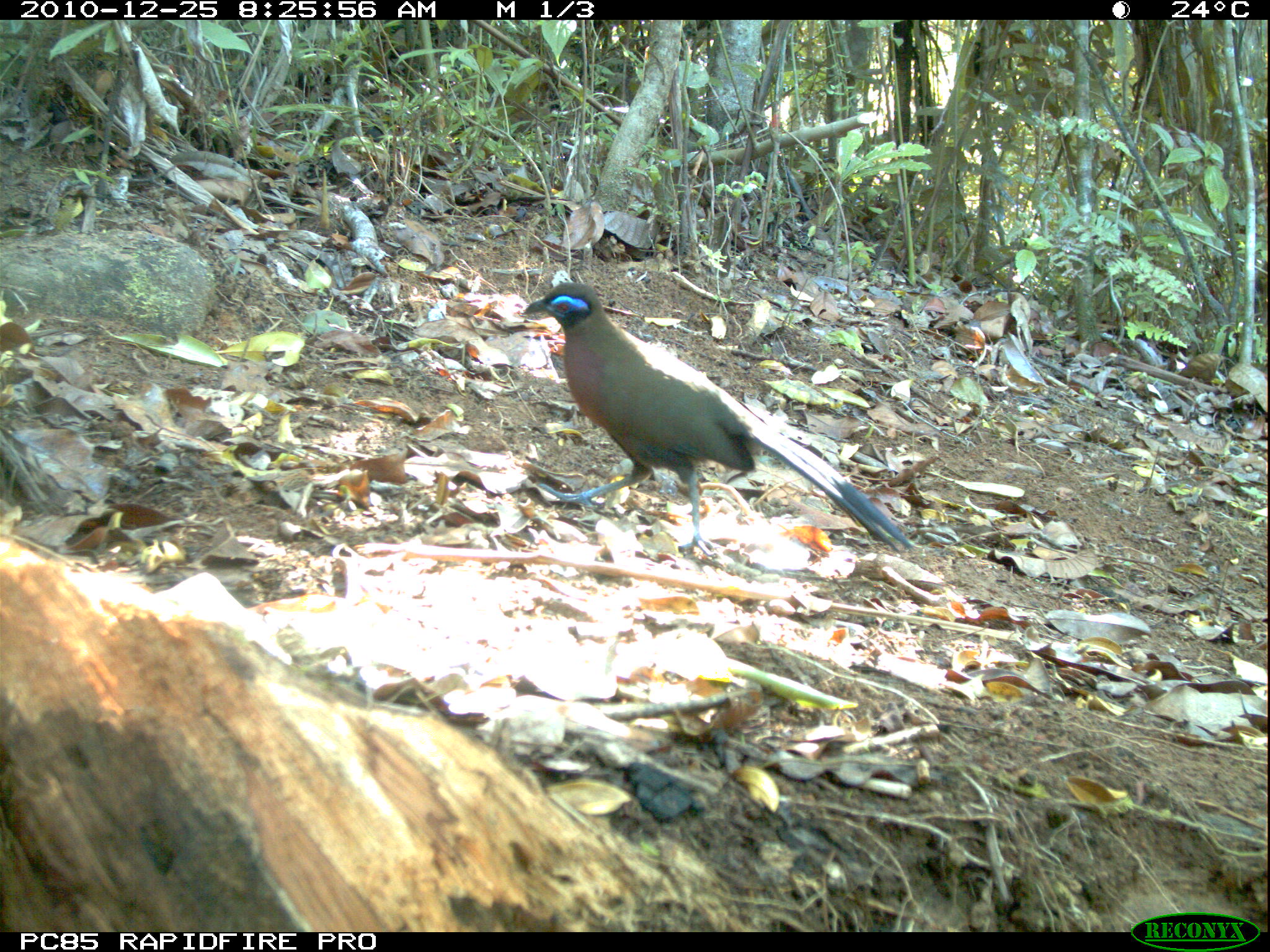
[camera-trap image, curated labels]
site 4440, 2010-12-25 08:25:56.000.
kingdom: Animalia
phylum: Chordata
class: Aves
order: Passeriformes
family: Cisticolidae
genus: Cisticola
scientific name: Cisticola cherina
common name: madagascar cisticola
Cisticola cherina (madagascar cisticola), count 1.